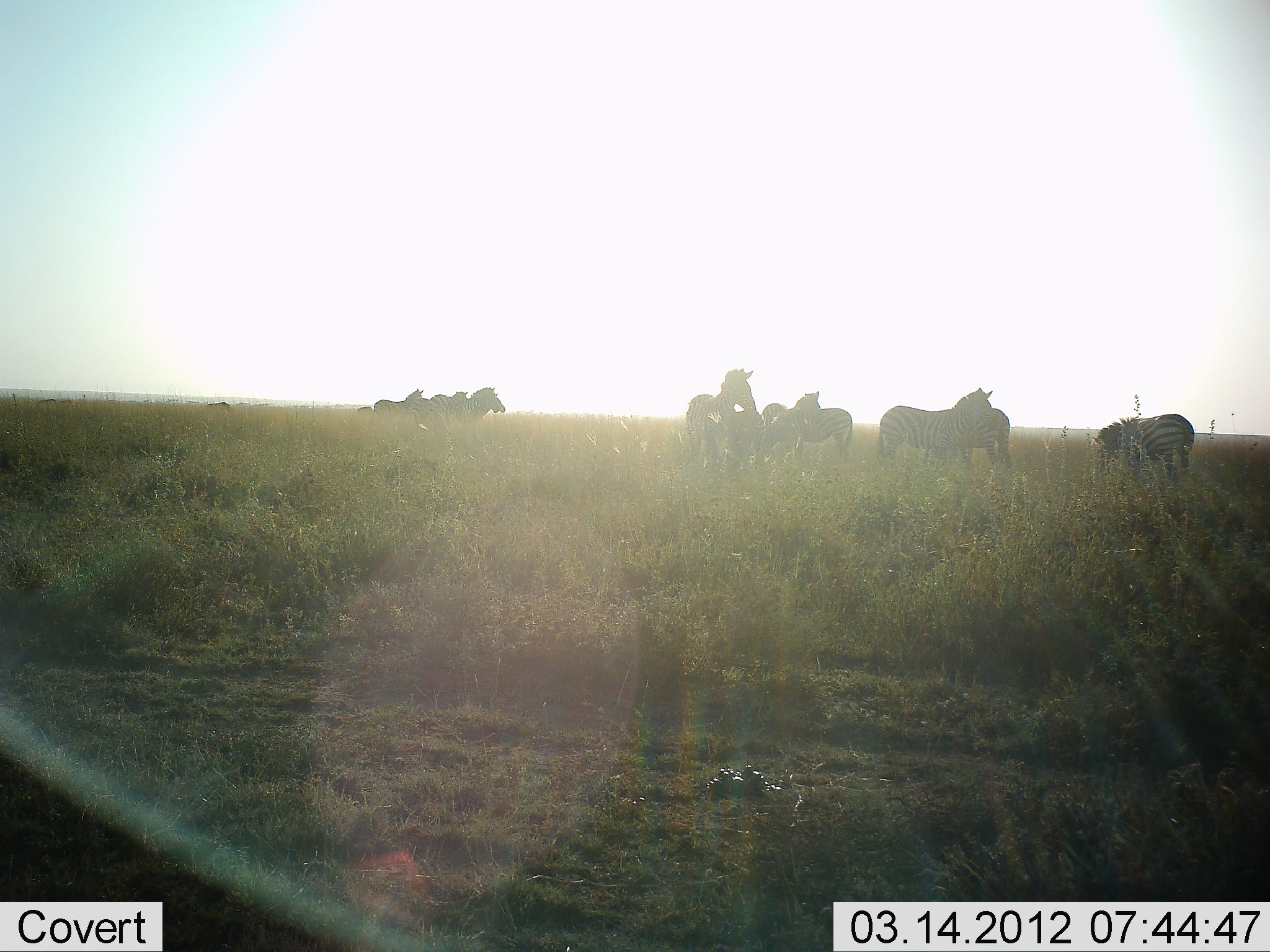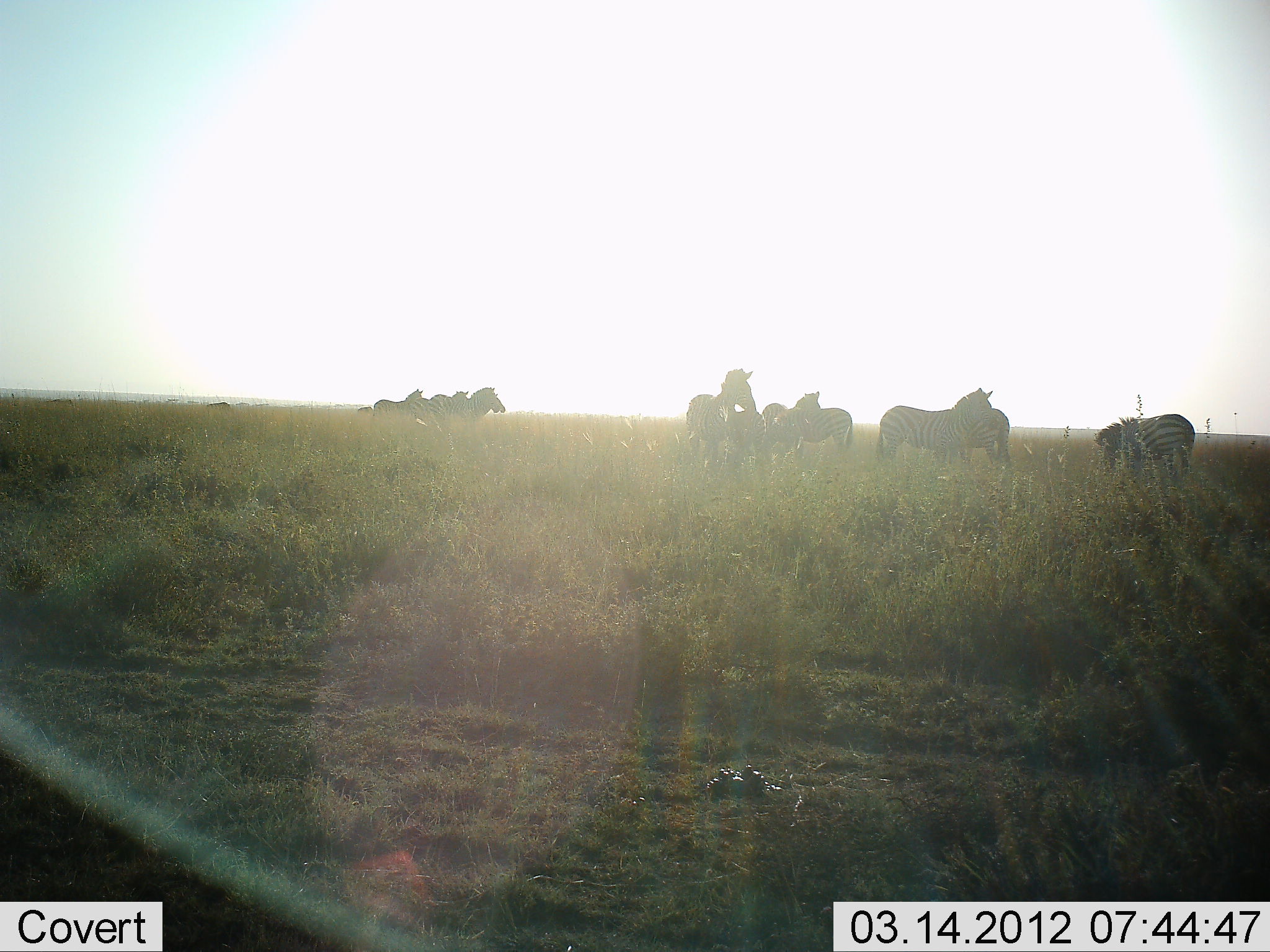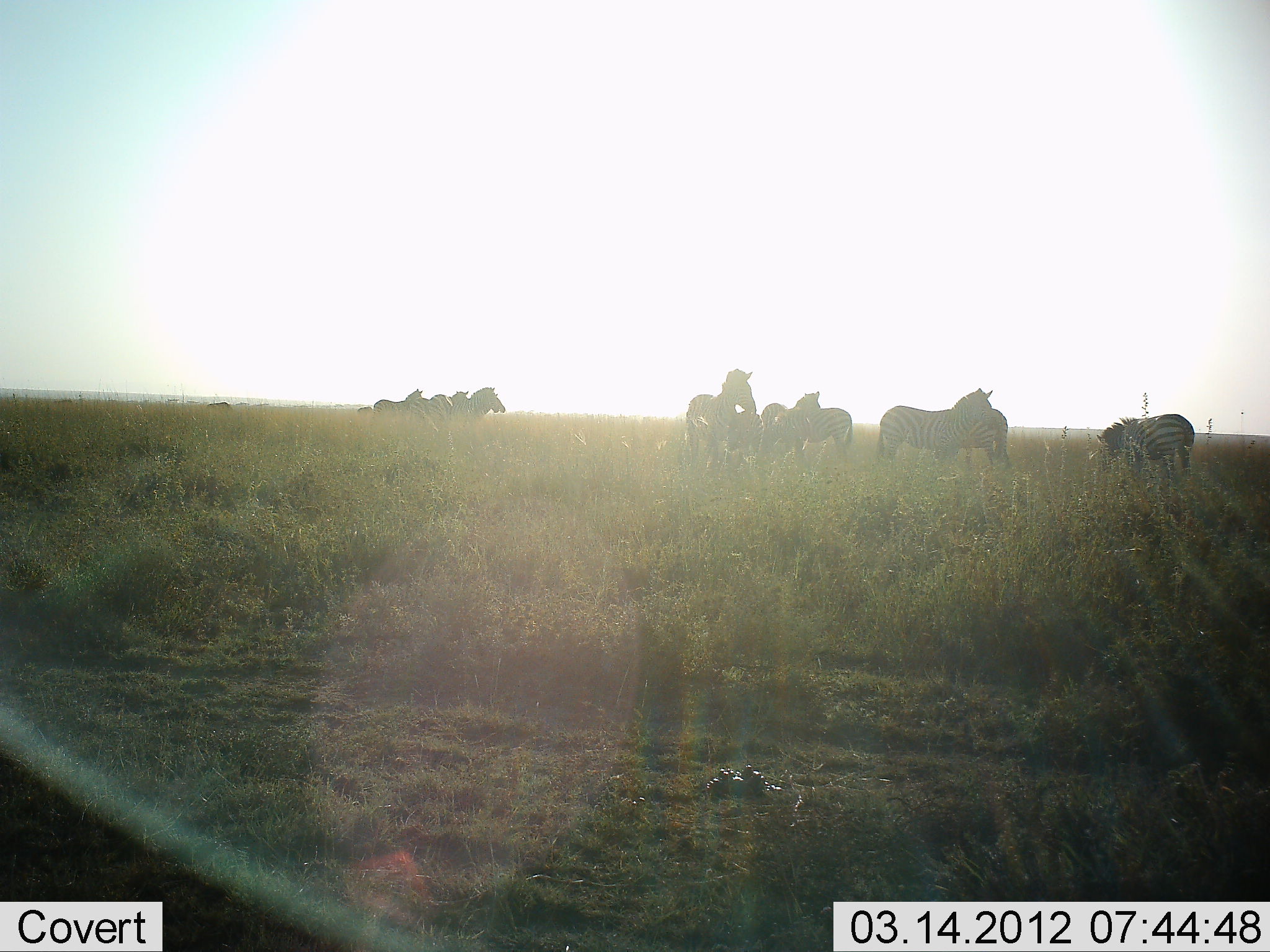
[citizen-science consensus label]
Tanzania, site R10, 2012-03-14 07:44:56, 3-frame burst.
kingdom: Animalia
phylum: Chordata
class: Mammalia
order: Perissodactyla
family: Equidae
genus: Equus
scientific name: Equus quagga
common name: plains zebra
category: zebra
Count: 11-50.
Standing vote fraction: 100%.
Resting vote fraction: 0%.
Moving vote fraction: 12%.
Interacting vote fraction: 0%.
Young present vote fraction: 12%.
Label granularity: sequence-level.